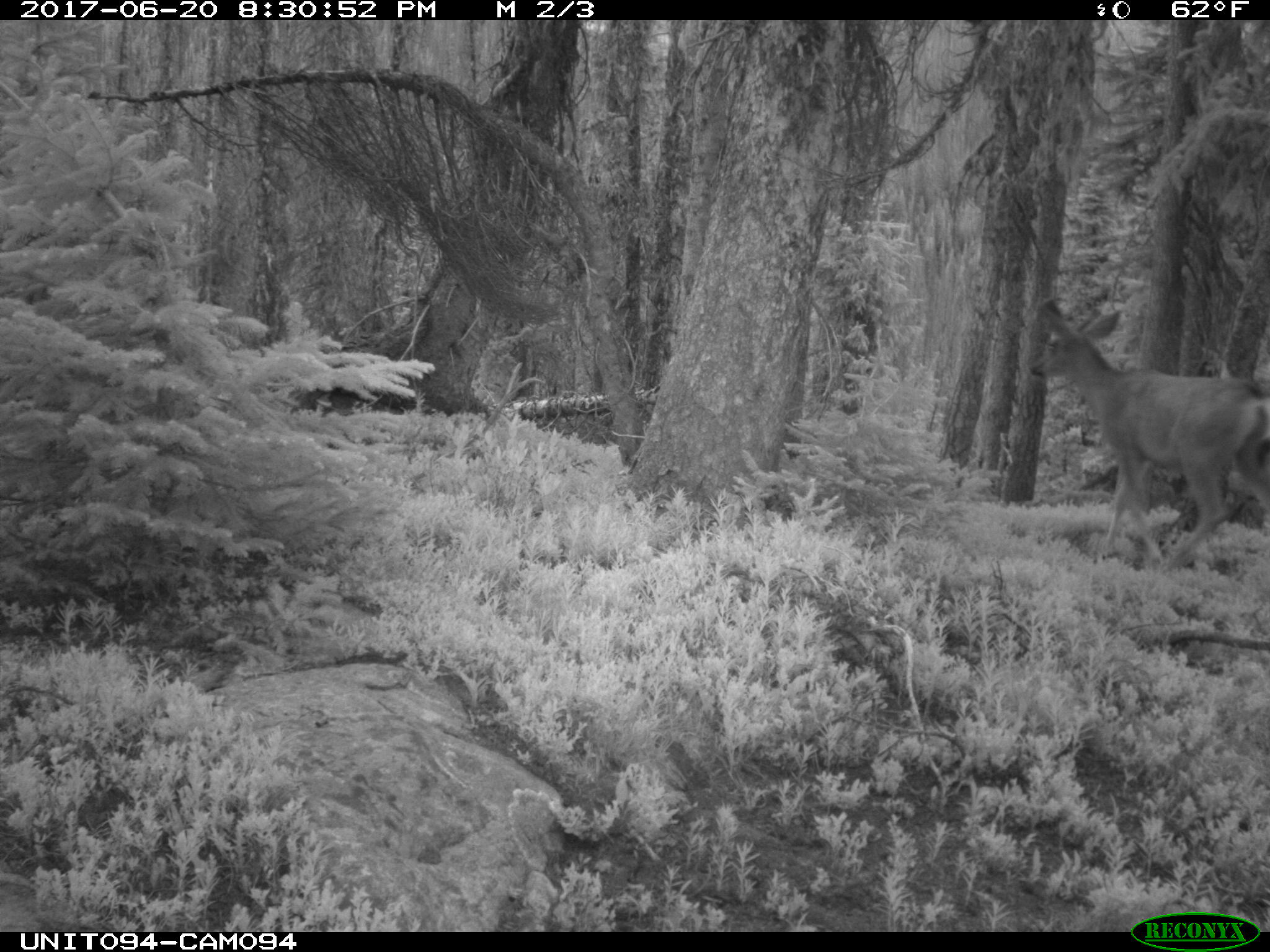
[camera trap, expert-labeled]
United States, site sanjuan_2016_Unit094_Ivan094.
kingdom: Animalia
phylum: Chordata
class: Mammalia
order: Artiodactyla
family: Cervidae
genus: Odocoileus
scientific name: Odocoileus hemionus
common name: mule deer